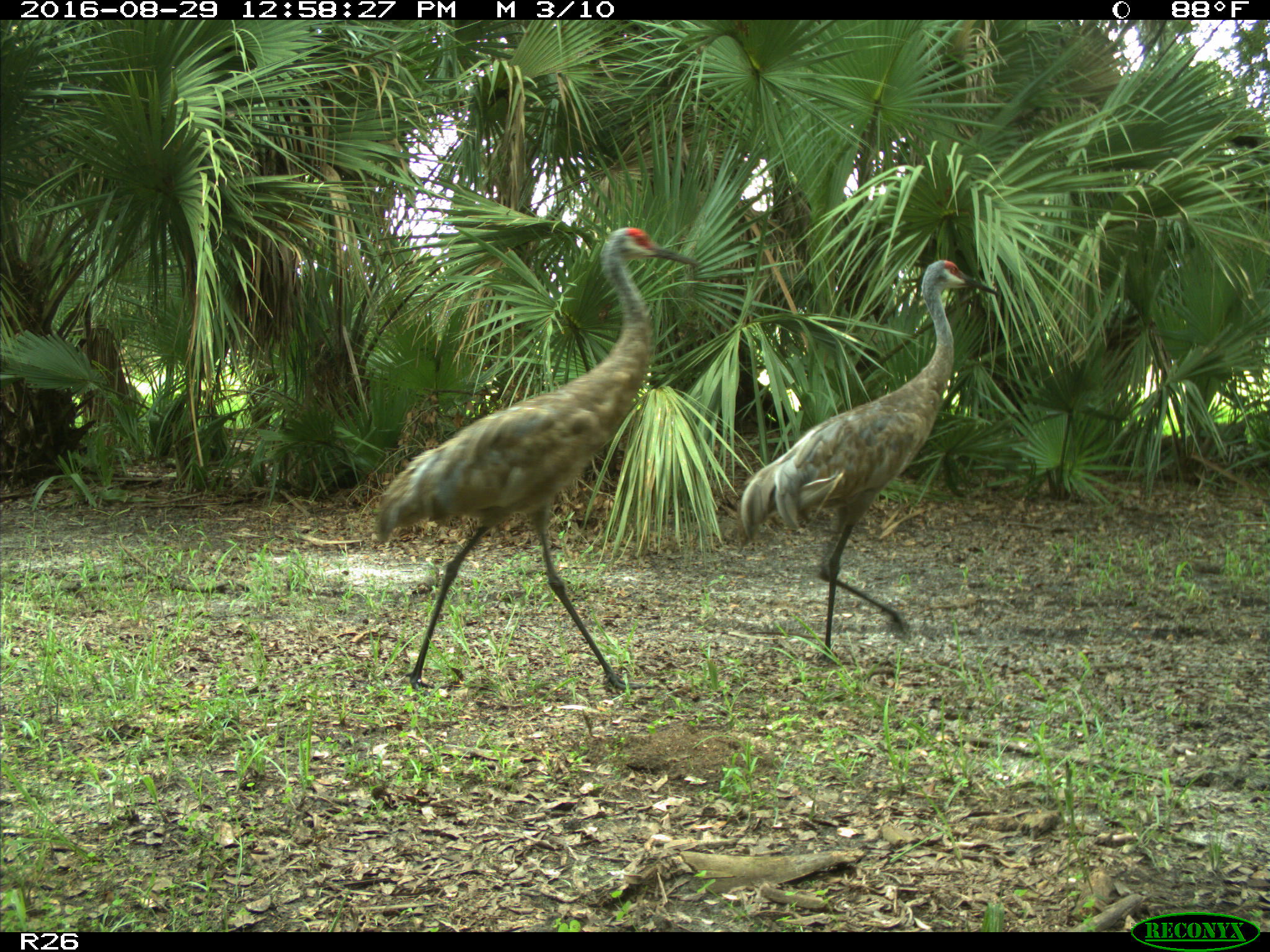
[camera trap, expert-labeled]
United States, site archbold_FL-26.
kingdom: Animalia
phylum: Chordata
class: Aves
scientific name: Aves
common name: birds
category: unidentified bird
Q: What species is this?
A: Unidentified bird (birds) (Aves).